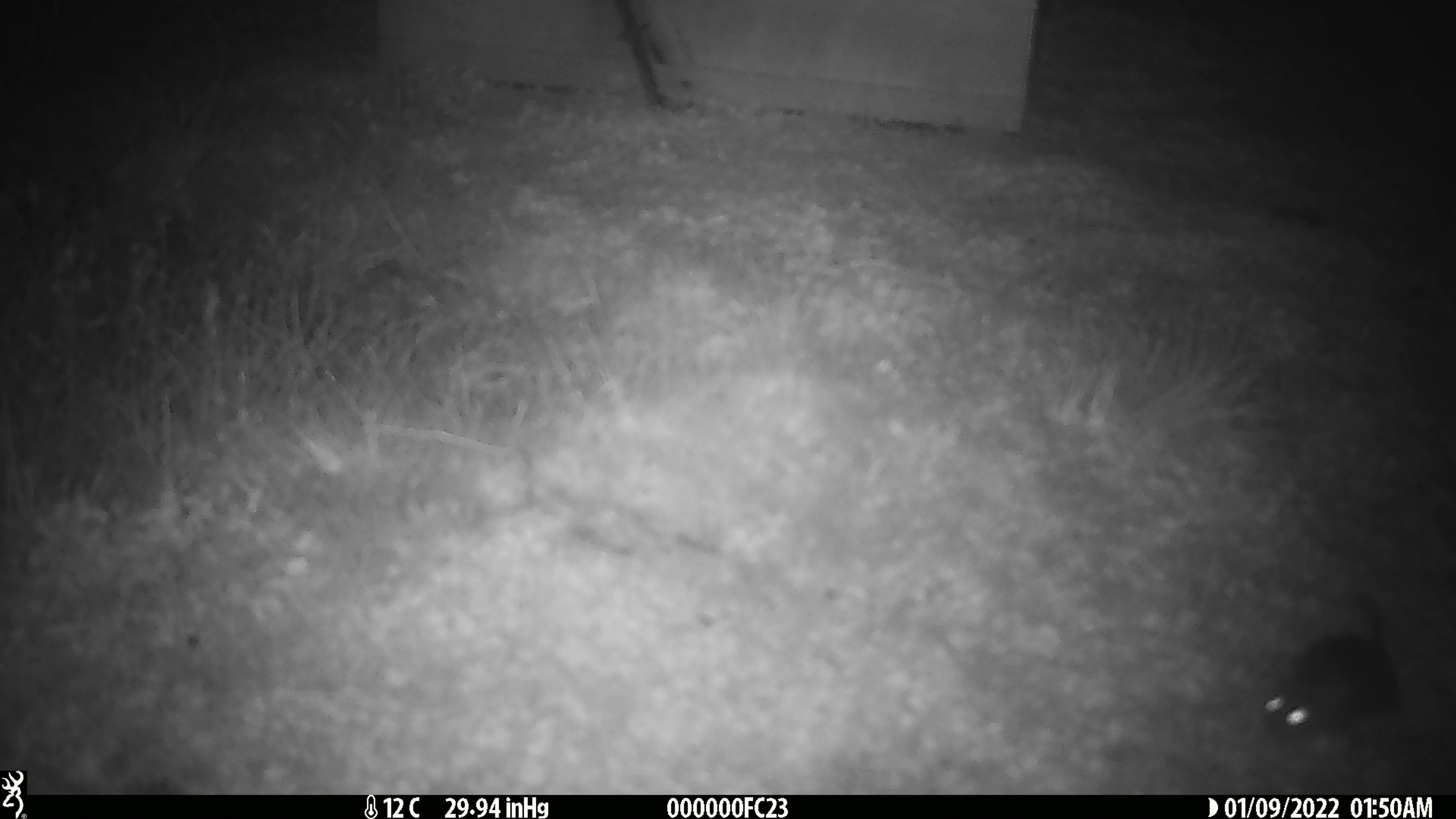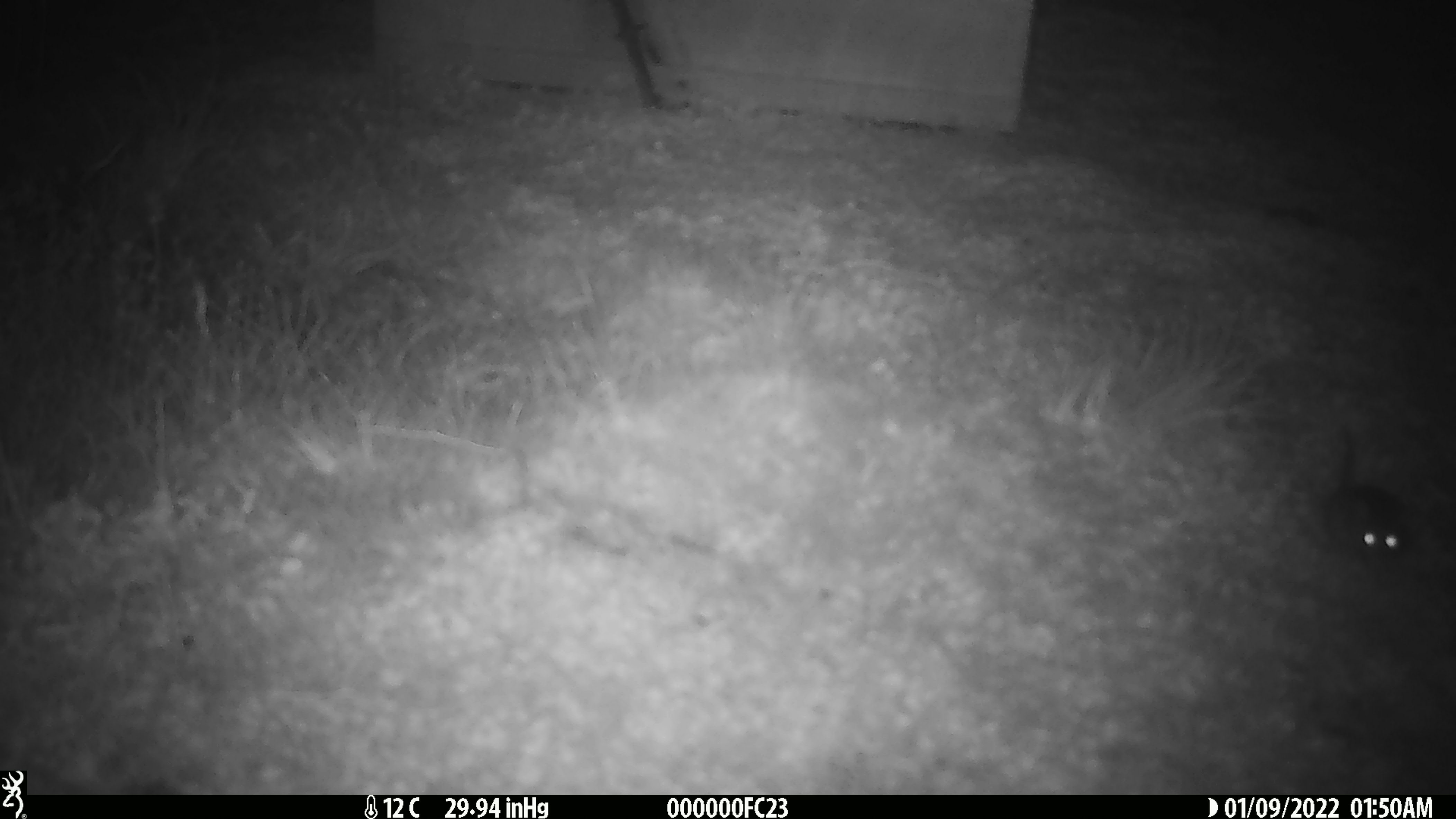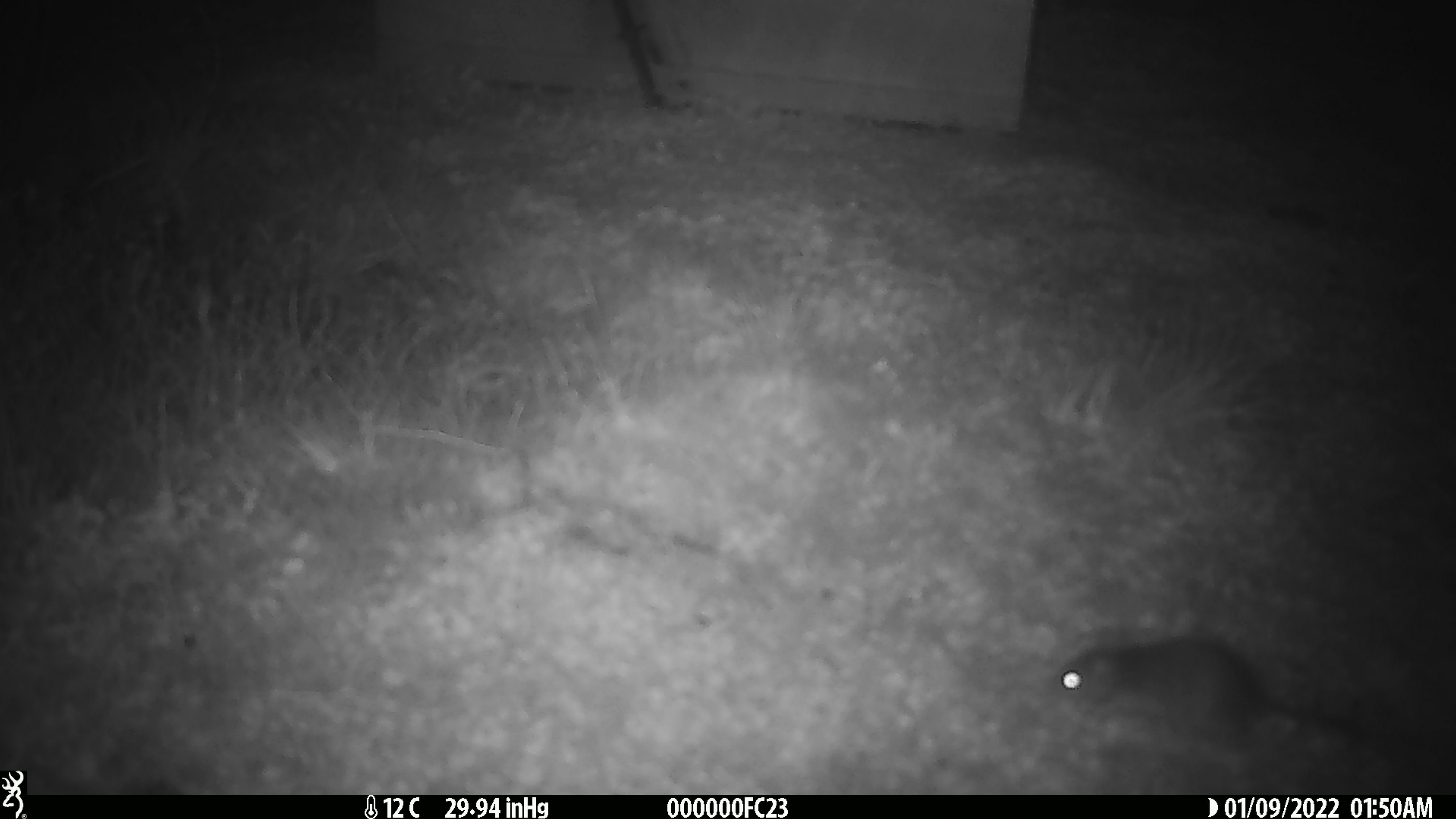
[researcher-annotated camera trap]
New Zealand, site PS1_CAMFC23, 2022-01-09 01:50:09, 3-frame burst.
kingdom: Animalia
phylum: Chordata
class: Mammalia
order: Rodentia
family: Muridae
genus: Mus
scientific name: Mus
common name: mouse